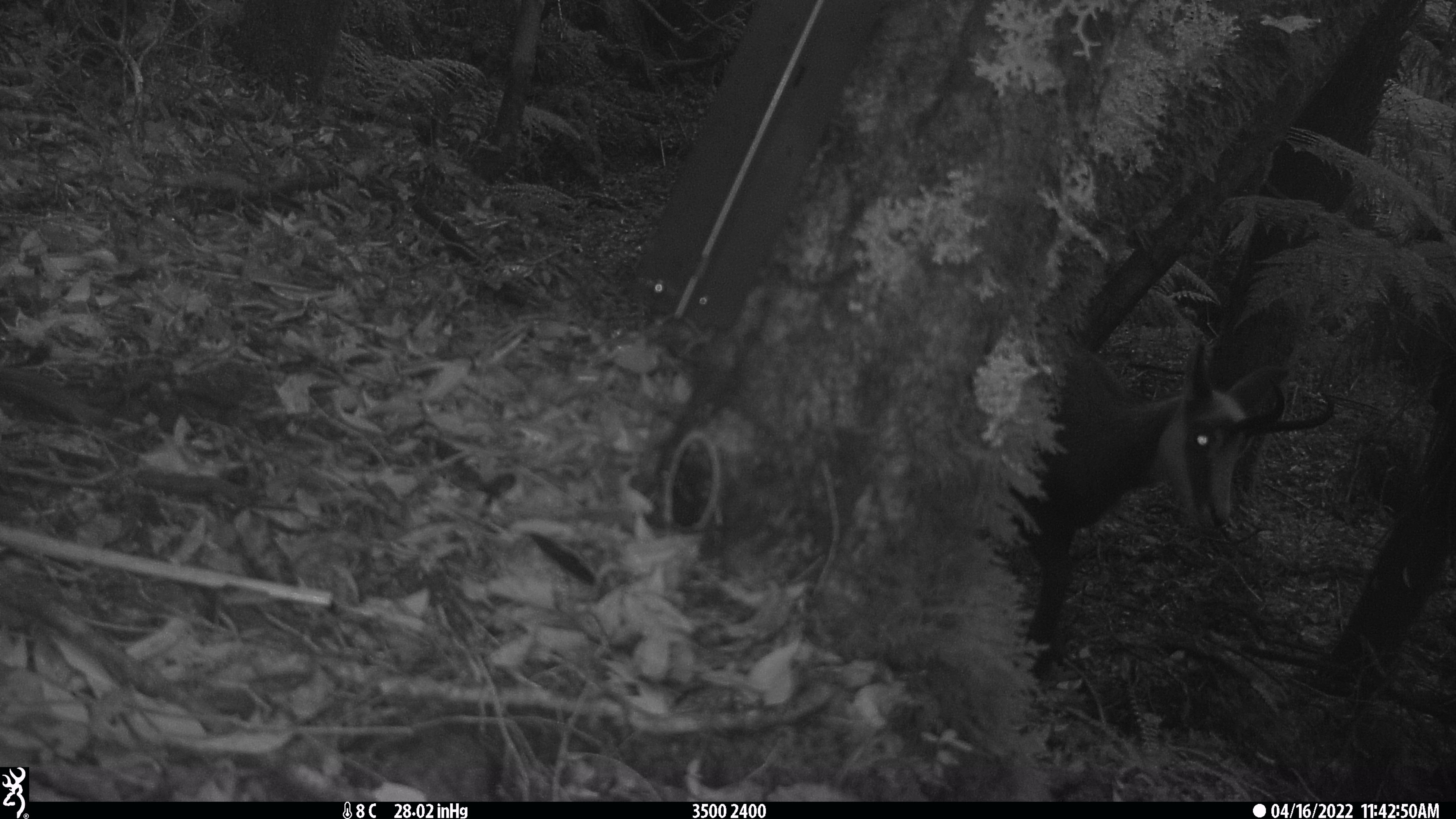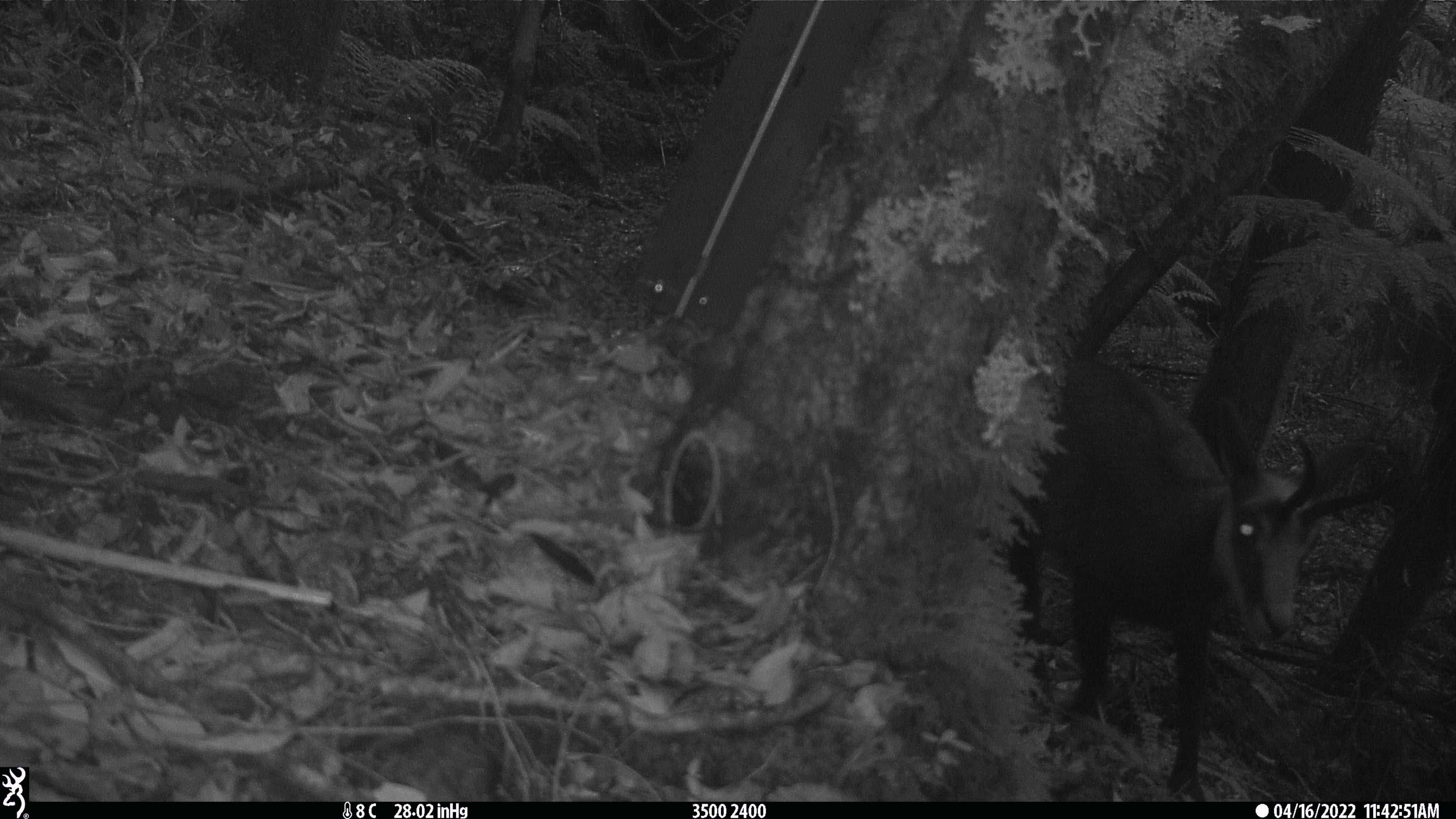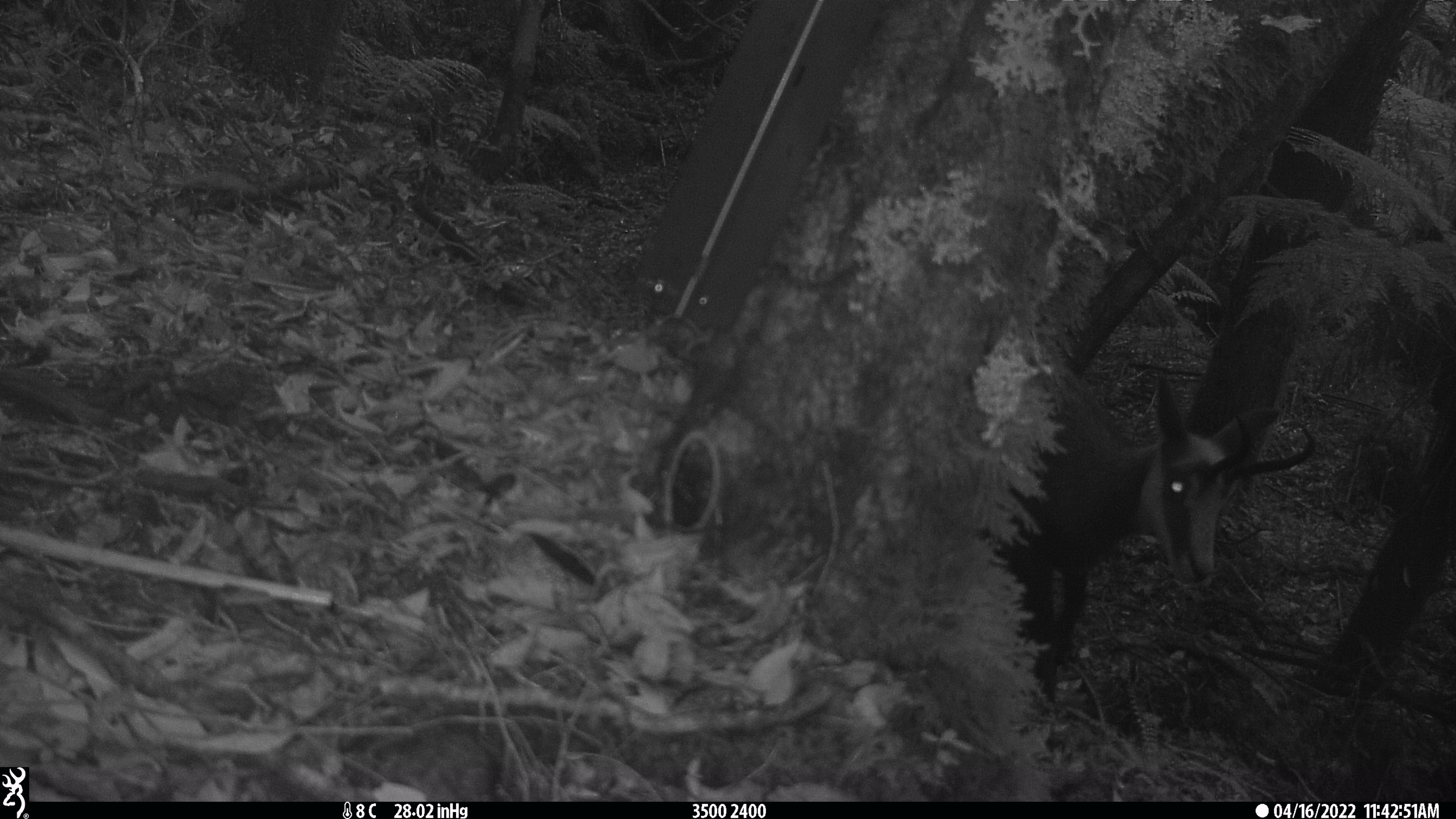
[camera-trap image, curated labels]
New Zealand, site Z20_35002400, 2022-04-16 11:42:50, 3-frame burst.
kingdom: Animalia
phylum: Chordata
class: Mammalia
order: Artiodactyla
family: Bovidae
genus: Rupicapra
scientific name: Rupicapra rupicapra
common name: alpine chamois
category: chamois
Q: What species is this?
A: Chamois (alpine chamois) (Rupicapra rupicapra).